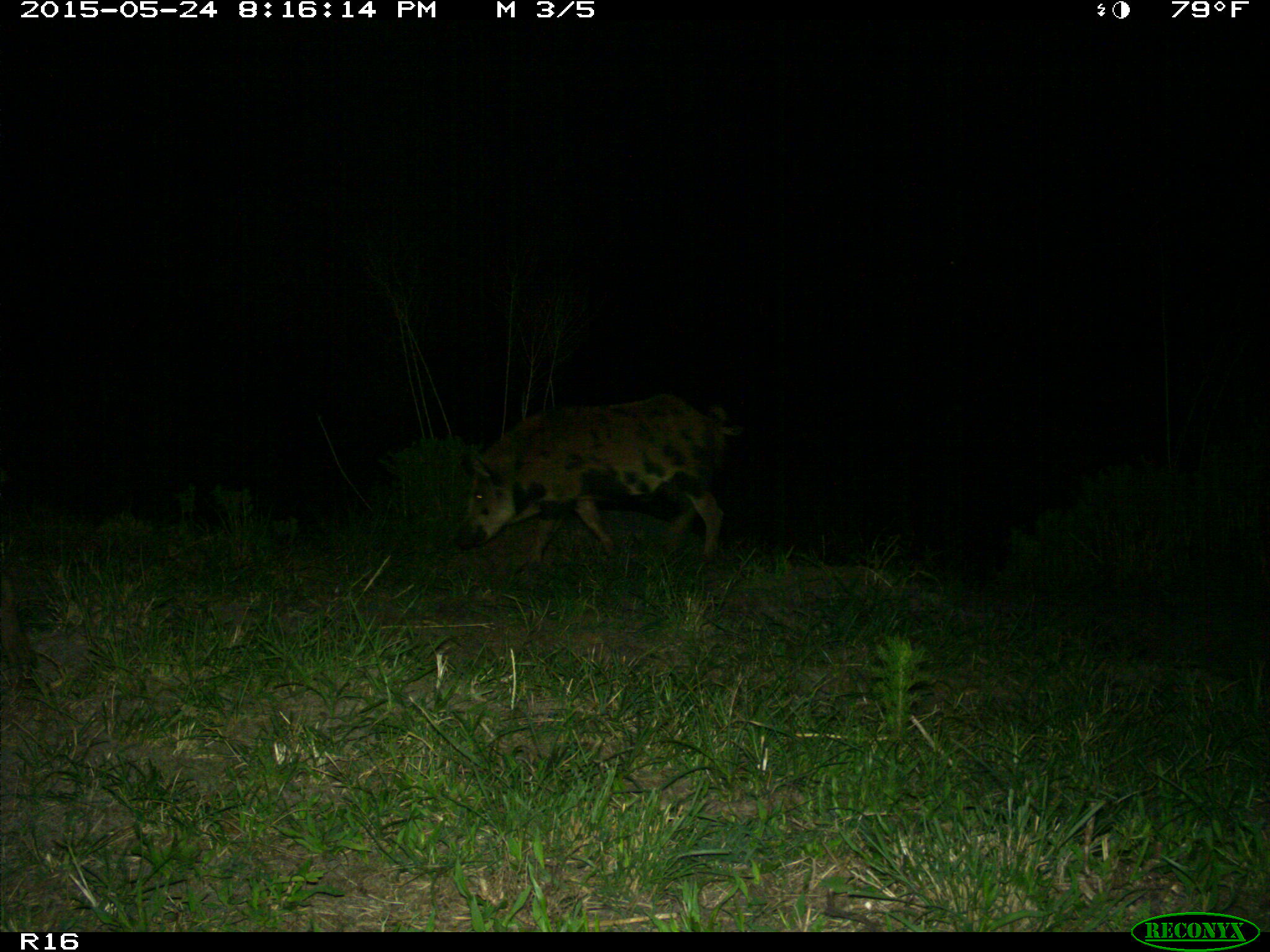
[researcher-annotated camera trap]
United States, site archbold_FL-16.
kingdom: Animalia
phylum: Chordata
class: Mammalia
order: Artiodactyla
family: Suidae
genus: Sus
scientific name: Sus scrofa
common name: wild boar